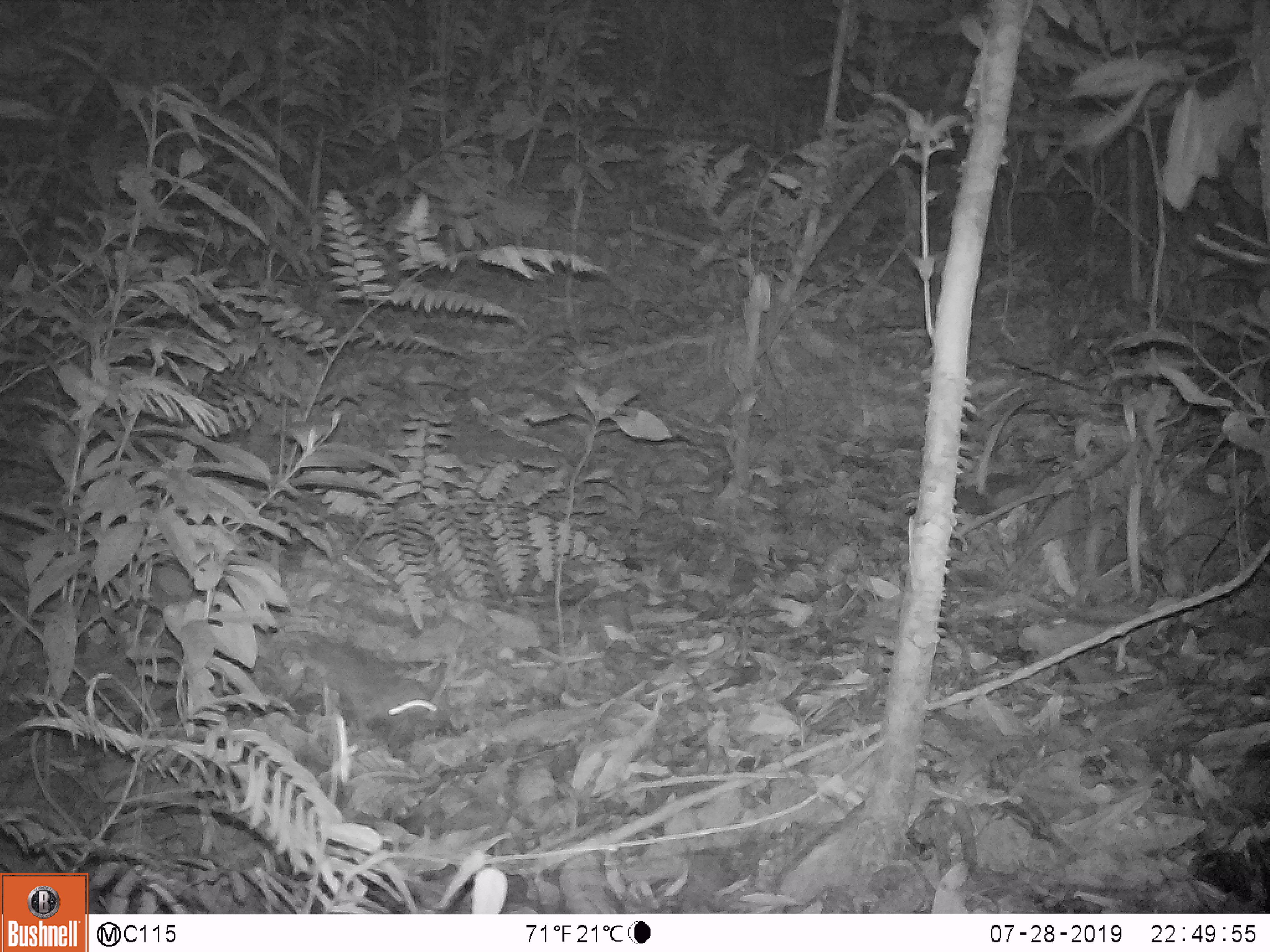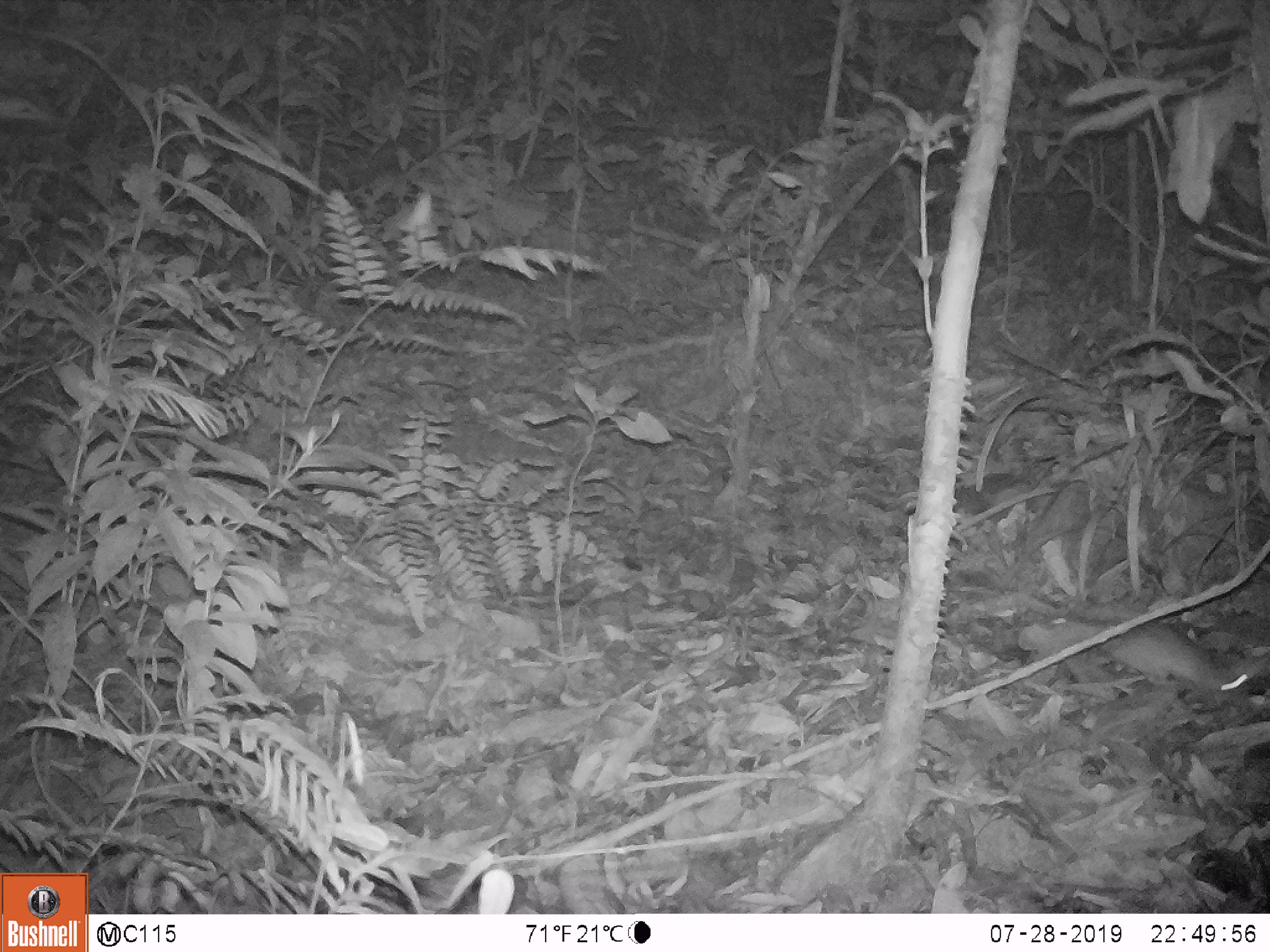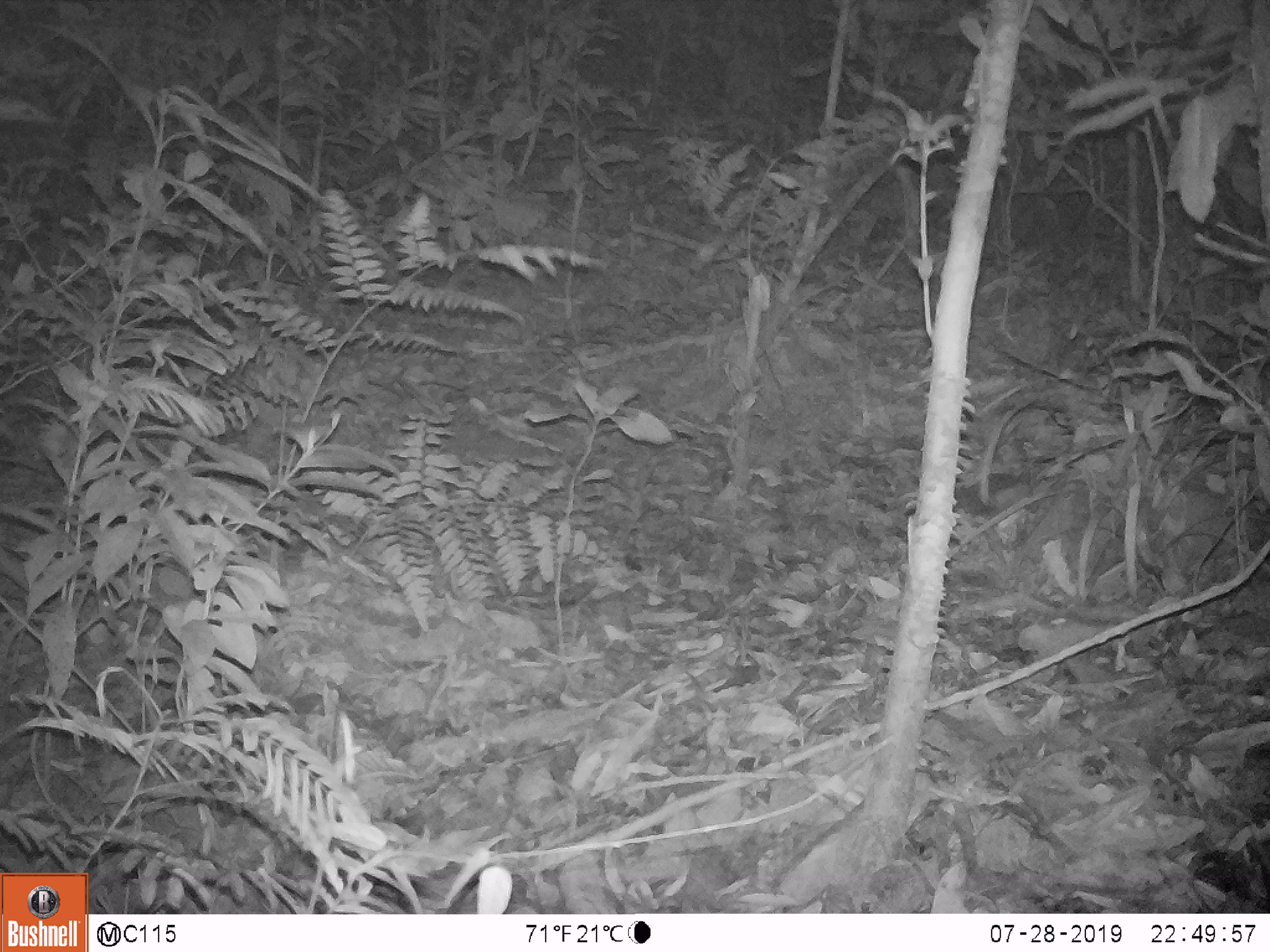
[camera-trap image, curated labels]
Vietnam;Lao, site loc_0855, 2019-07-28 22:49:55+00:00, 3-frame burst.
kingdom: Animalia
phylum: Chordata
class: Mammalia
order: Rodentia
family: Muridae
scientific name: Muridae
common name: old-world mice and rats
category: unidentified murid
Unidentified murid (old-world mice and rats) (Muridae). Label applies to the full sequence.